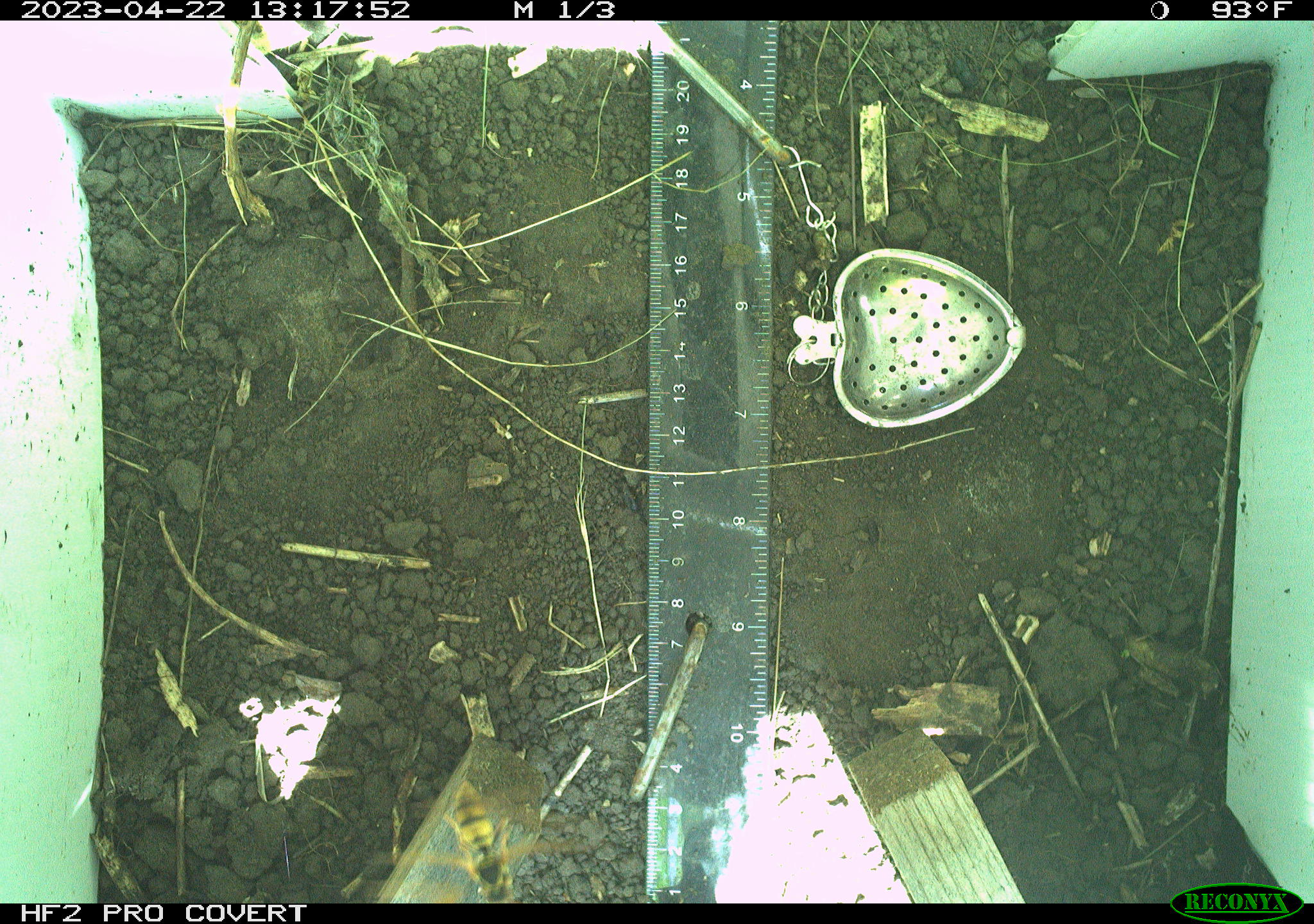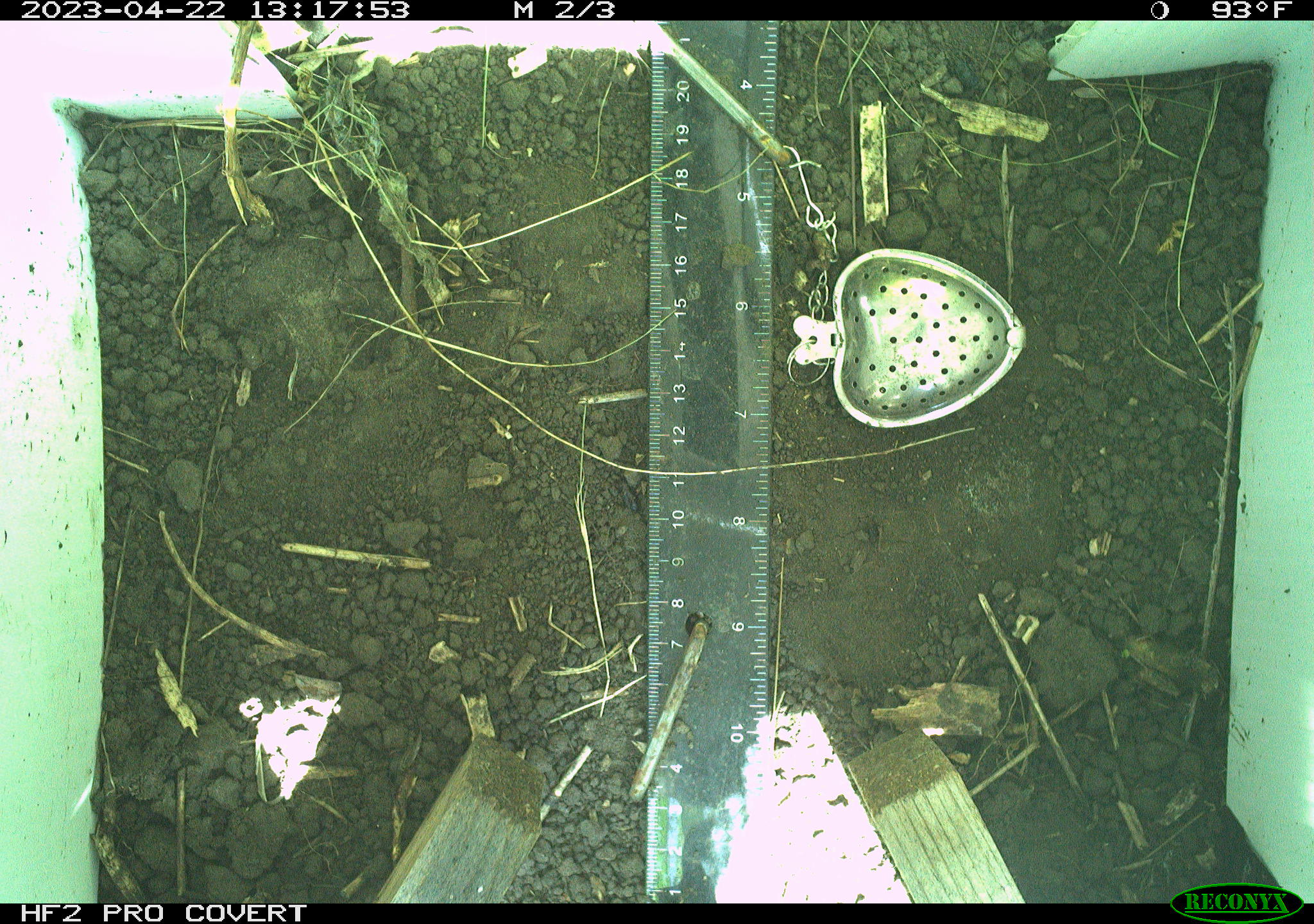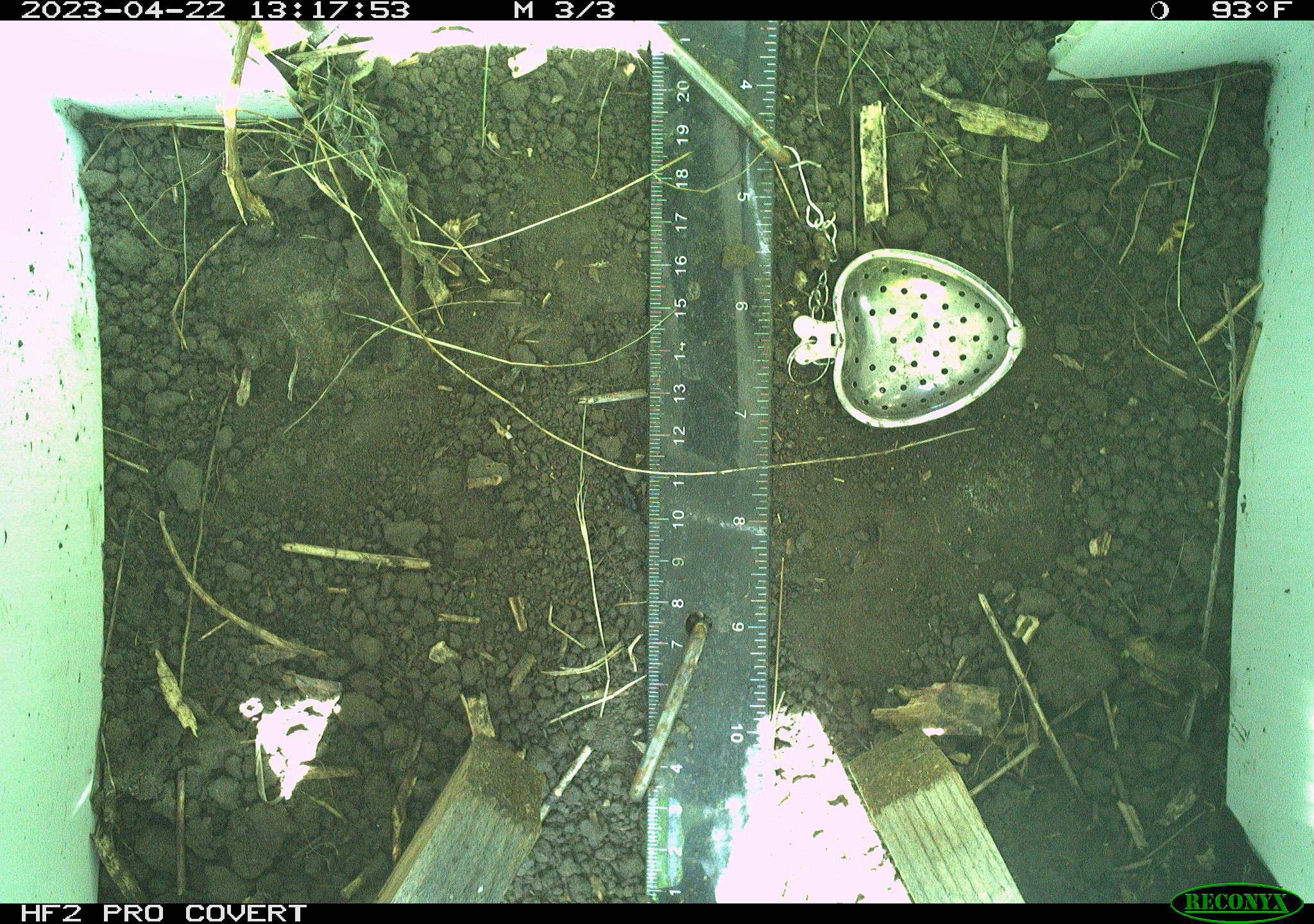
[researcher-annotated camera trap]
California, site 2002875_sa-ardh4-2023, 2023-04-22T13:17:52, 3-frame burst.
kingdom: Animalia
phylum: Arthropoda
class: Insecta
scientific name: Insecta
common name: insect